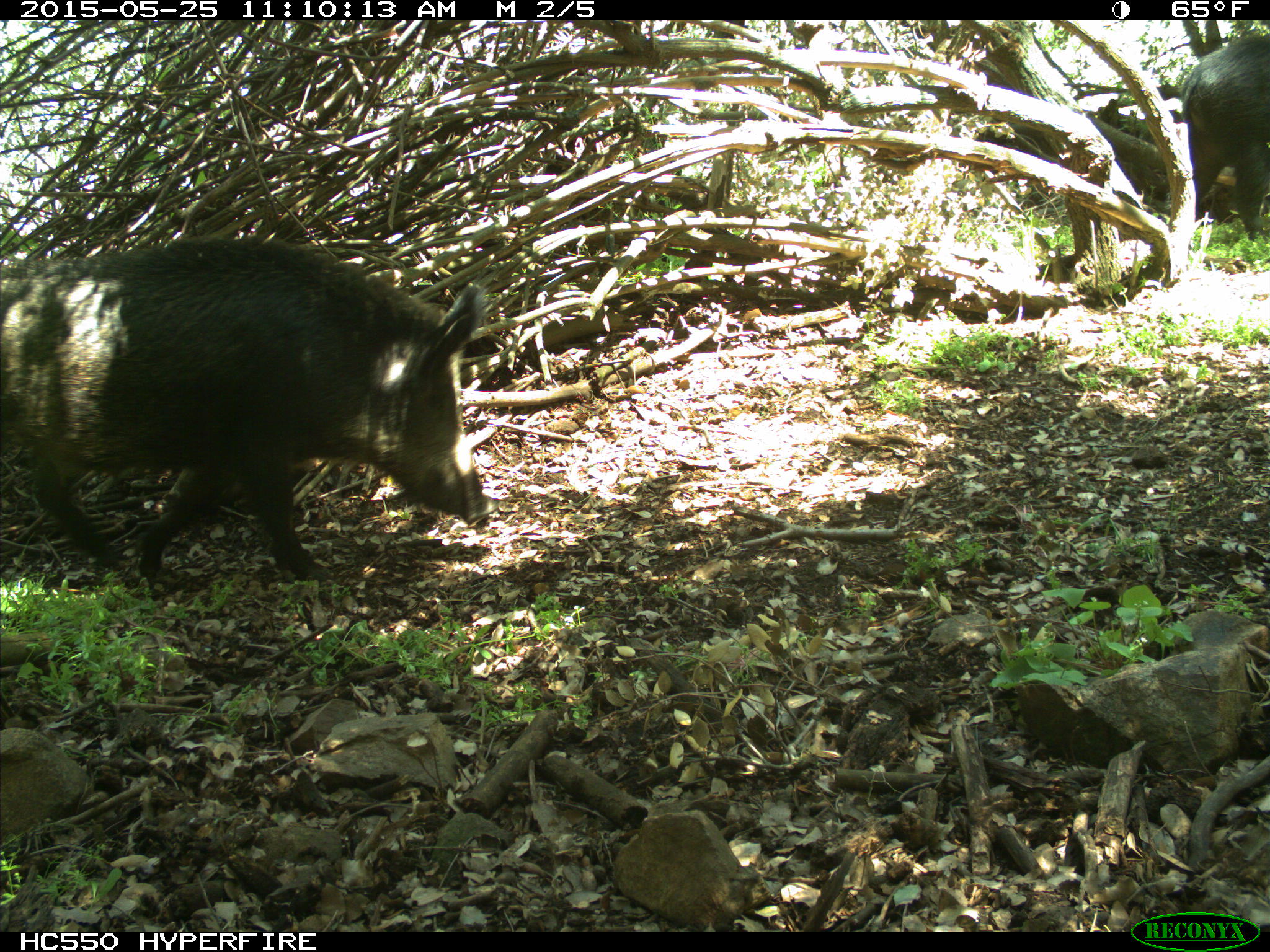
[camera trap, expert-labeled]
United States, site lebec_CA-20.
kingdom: Animalia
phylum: Chordata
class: Mammalia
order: Artiodactyla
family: Suidae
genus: Sus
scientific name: Sus scrofa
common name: wild boar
Sus scrofa (wild boar).